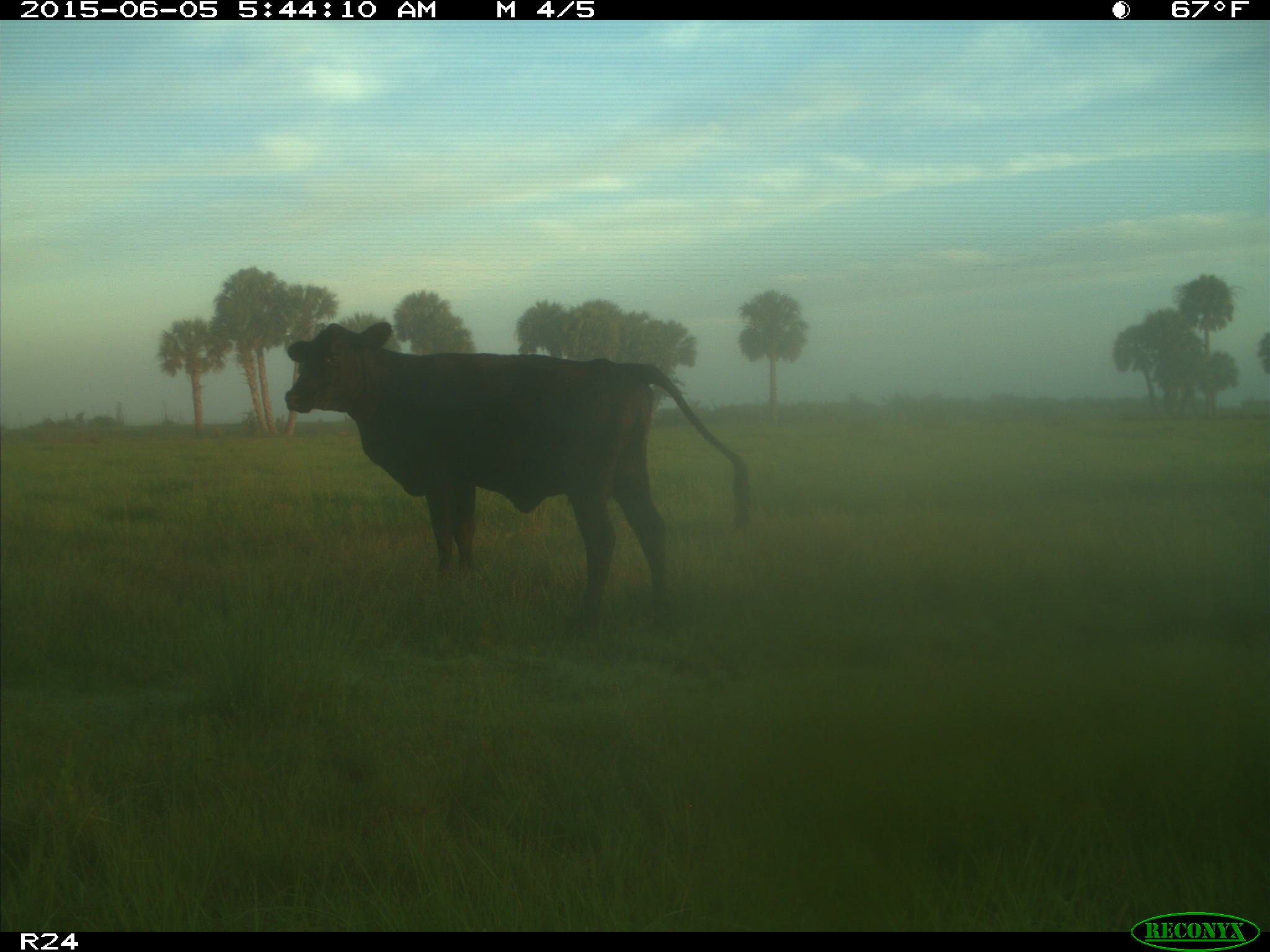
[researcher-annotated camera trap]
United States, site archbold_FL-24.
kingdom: Animalia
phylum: Chordata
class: Mammalia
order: Artiodactyla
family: Bovidae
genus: Bos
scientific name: Bos taurus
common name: domestic cow